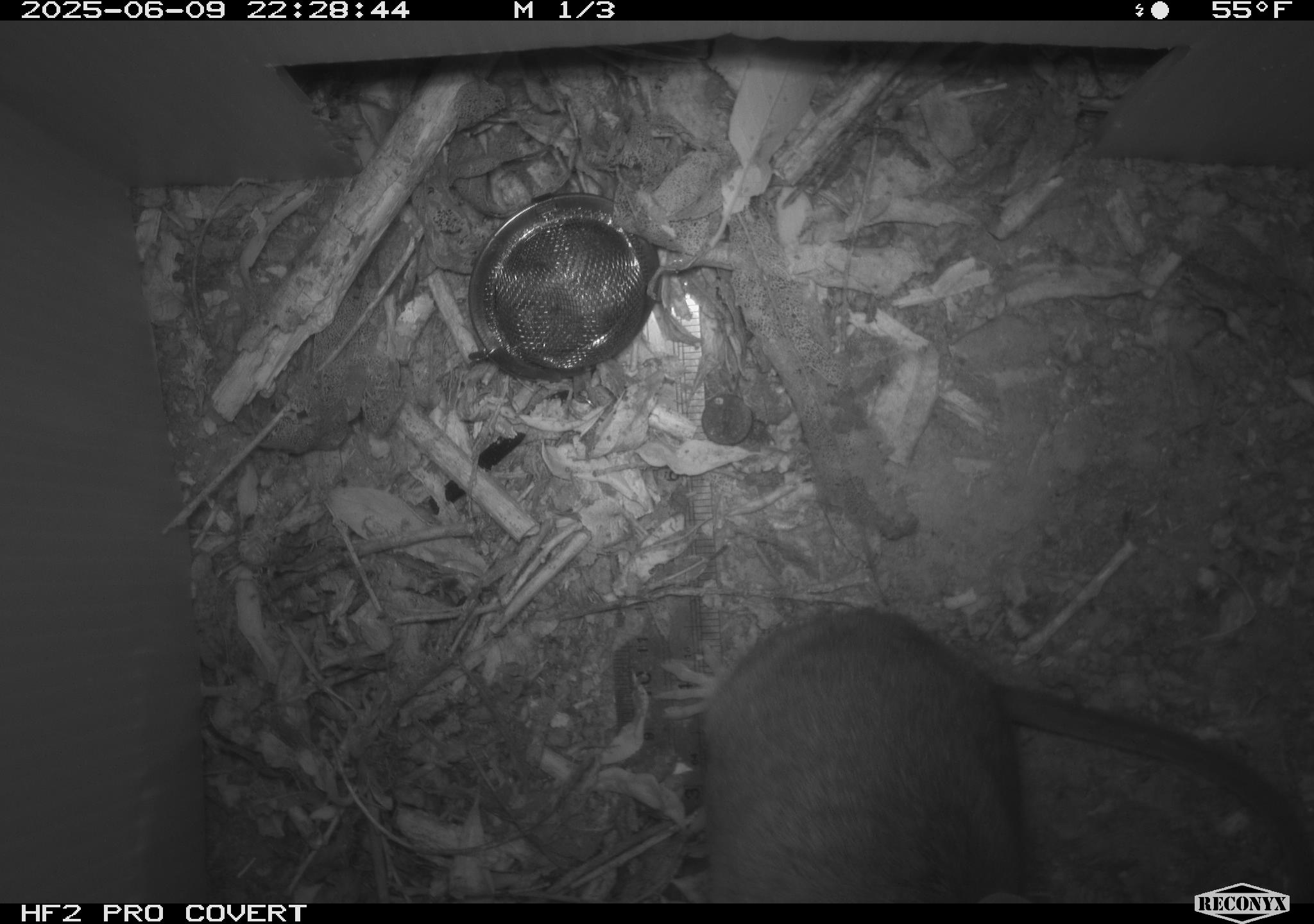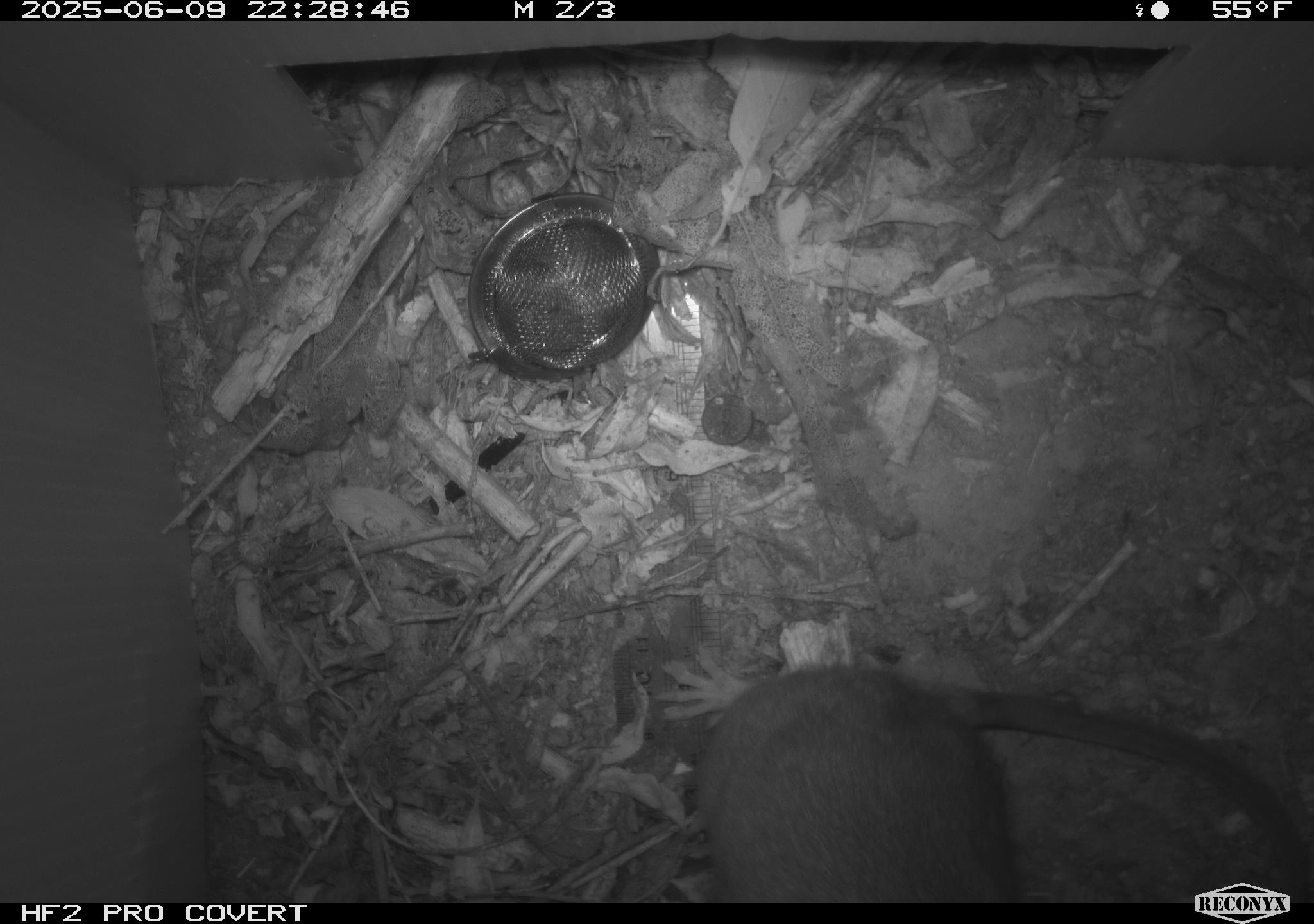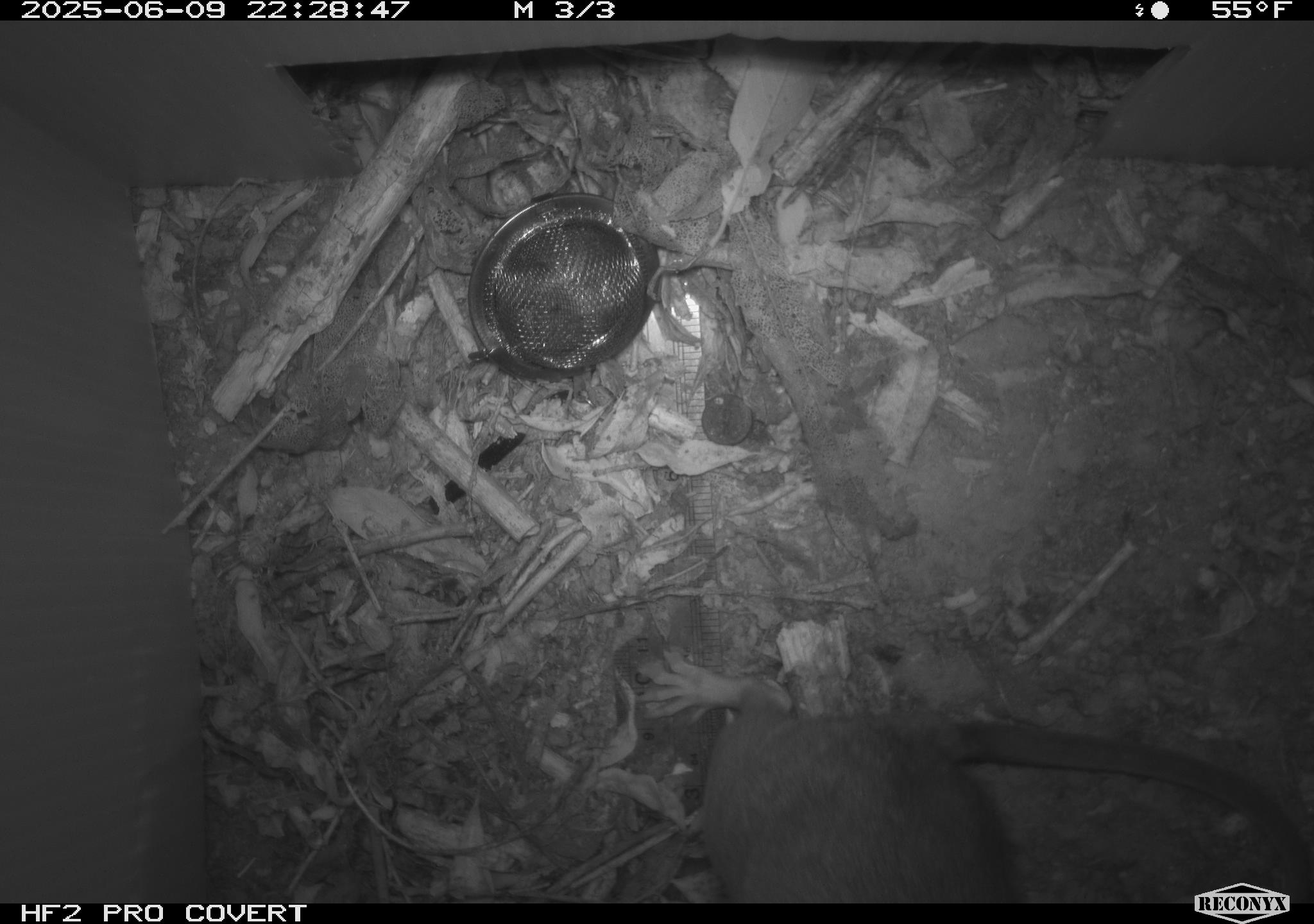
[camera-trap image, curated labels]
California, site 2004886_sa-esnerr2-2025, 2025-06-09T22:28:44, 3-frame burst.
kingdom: Animalia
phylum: Chordata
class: Mammalia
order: Rodentia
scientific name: Rodentia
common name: rodent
Rodent (Rodentia).